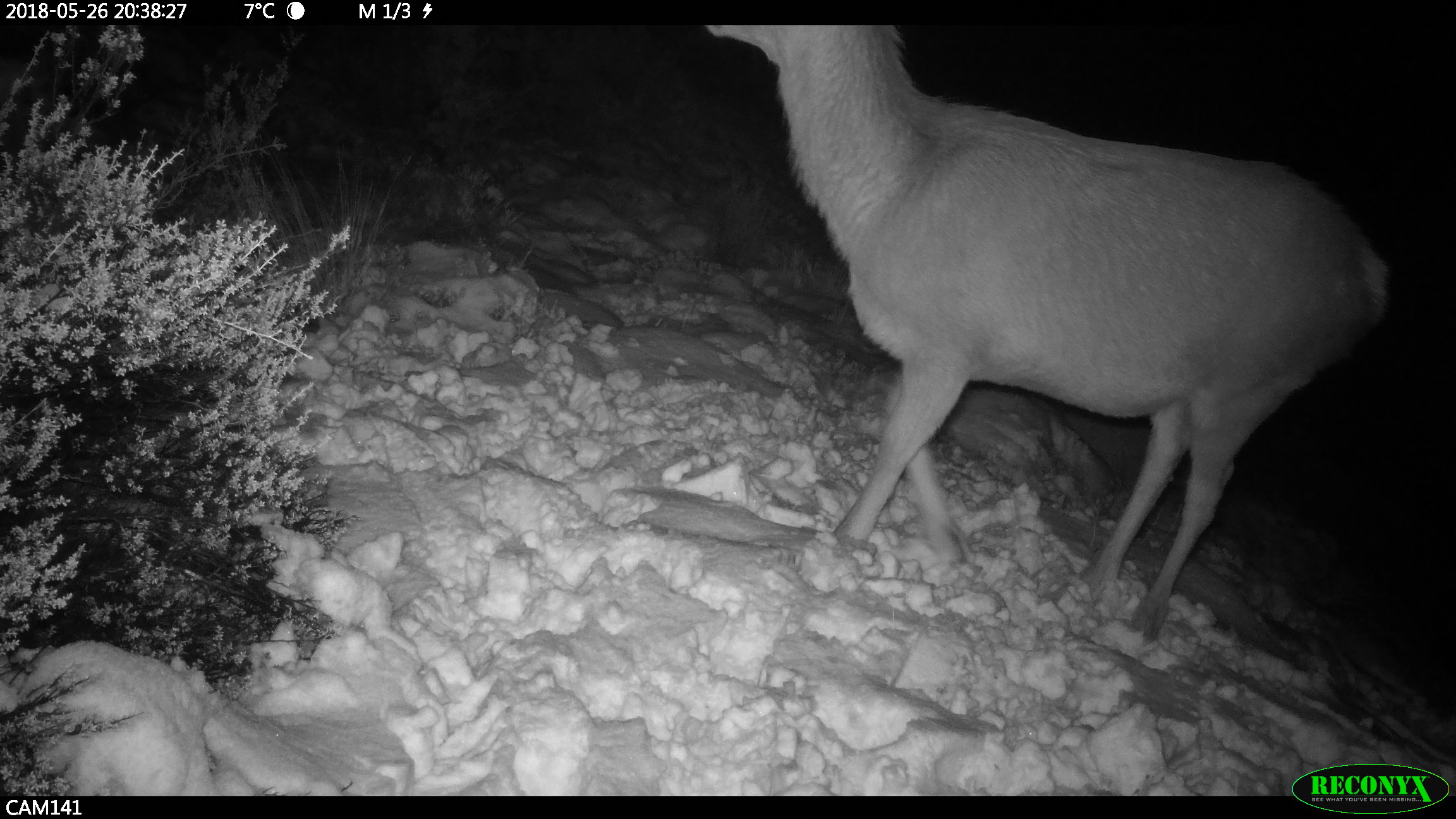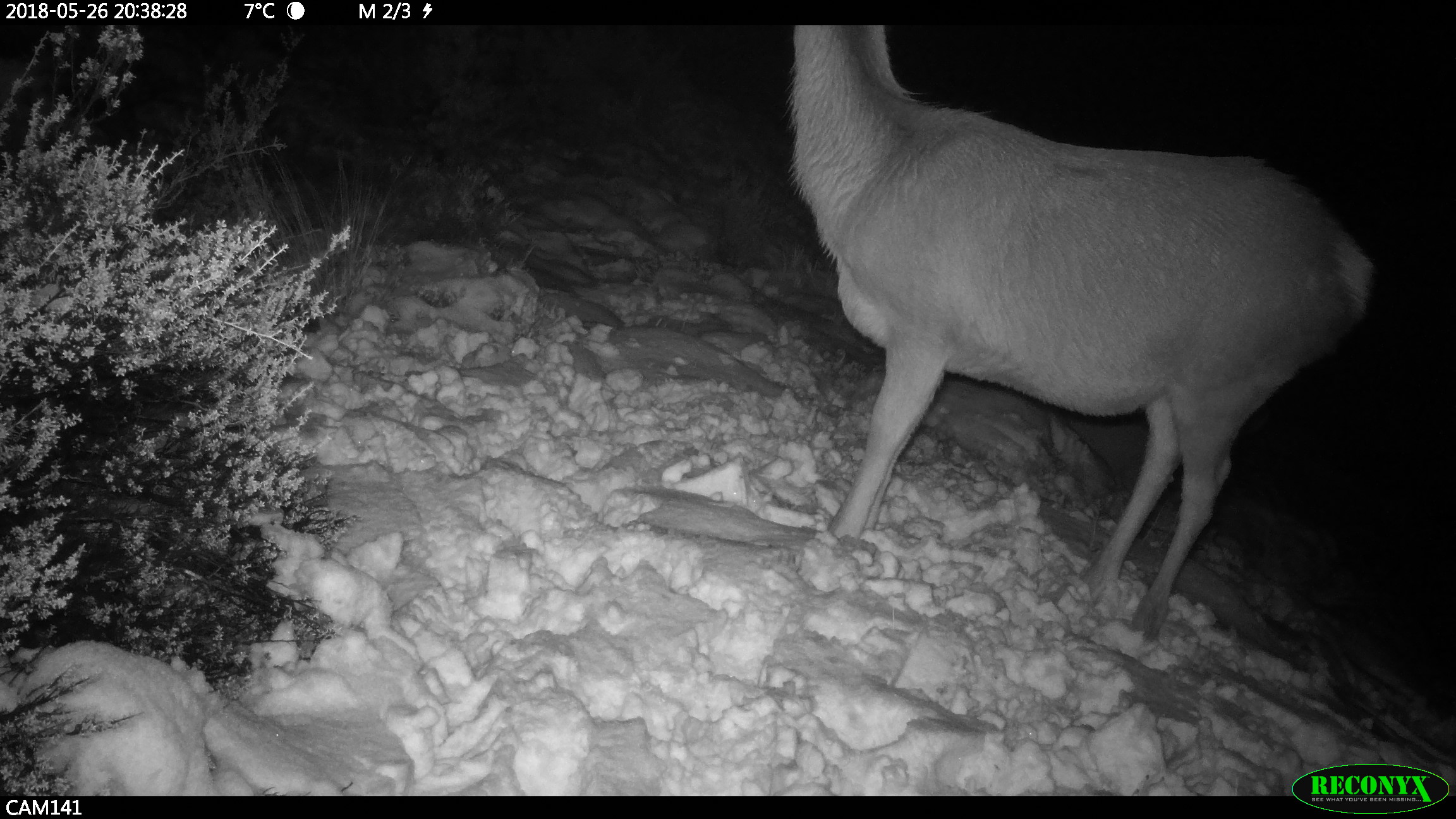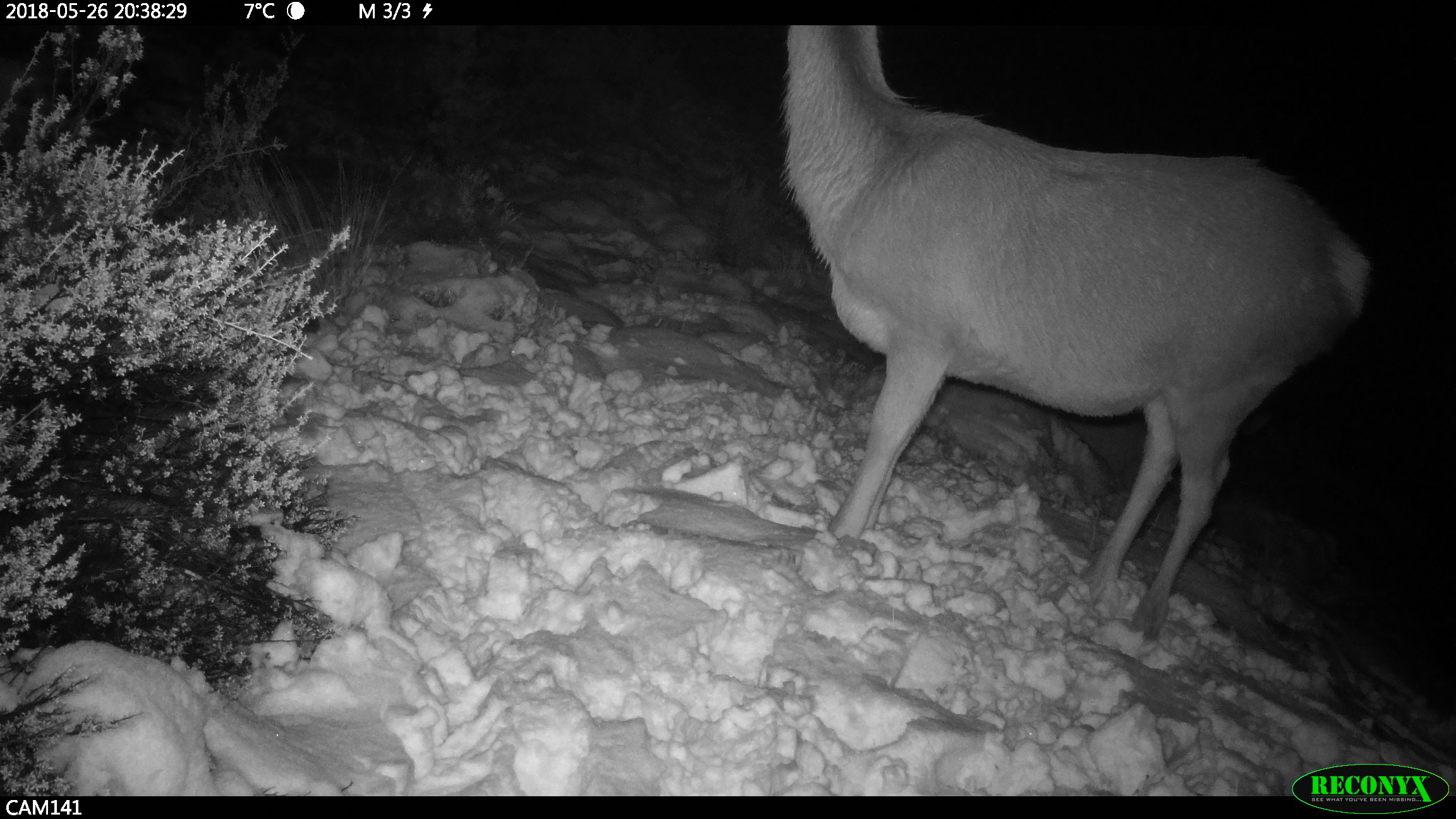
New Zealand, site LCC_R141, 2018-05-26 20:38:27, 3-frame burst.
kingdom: Animalia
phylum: Chordata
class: Mammalia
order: Artiodactyla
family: Cervidae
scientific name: Cervidae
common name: deer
Deer (Cervidae).